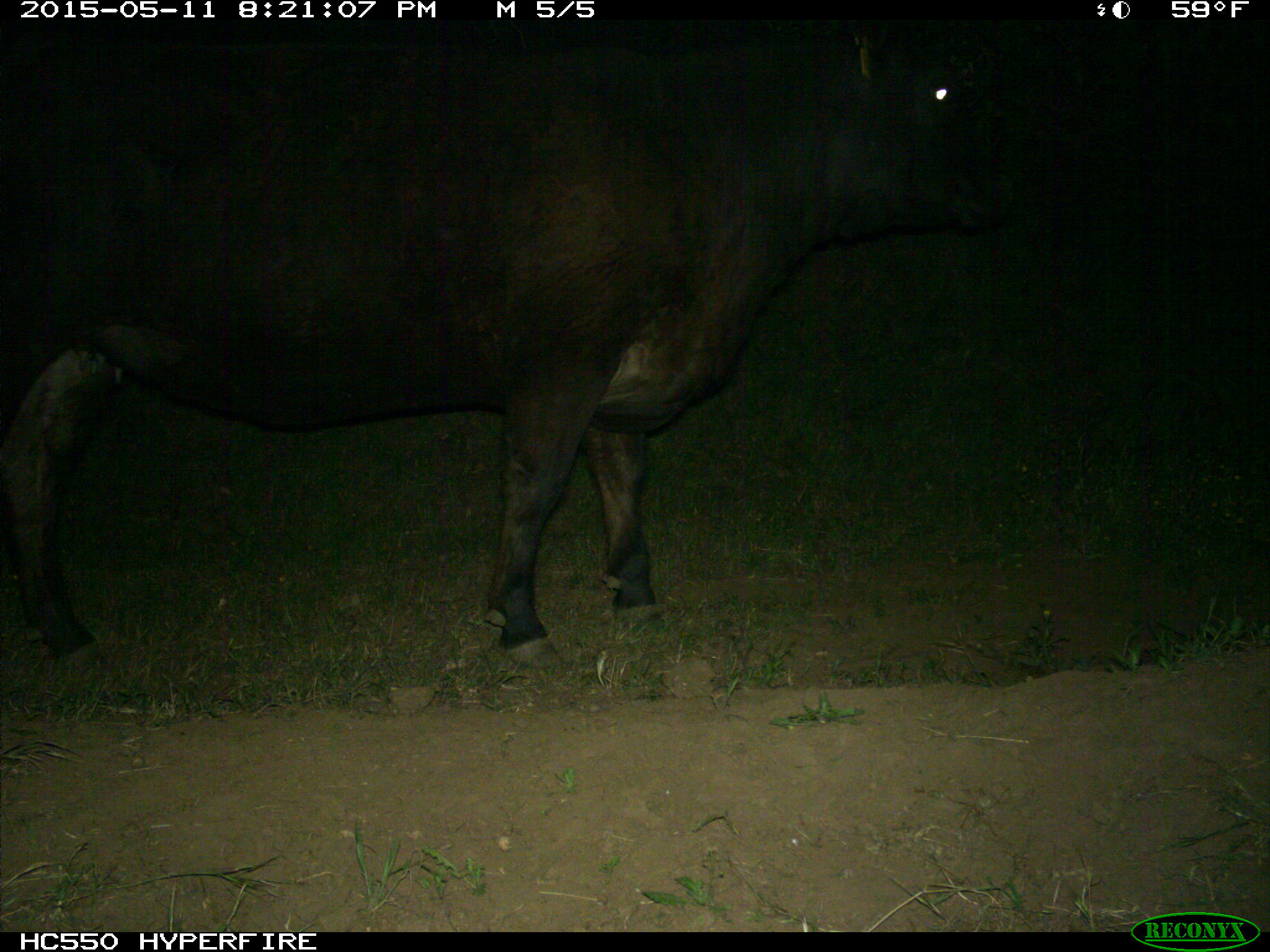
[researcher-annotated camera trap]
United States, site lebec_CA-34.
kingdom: Animalia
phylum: Chordata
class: Mammalia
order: Artiodactyla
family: Bovidae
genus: Bos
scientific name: Bos taurus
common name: domestic cow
Bos taurus (domestic cow).